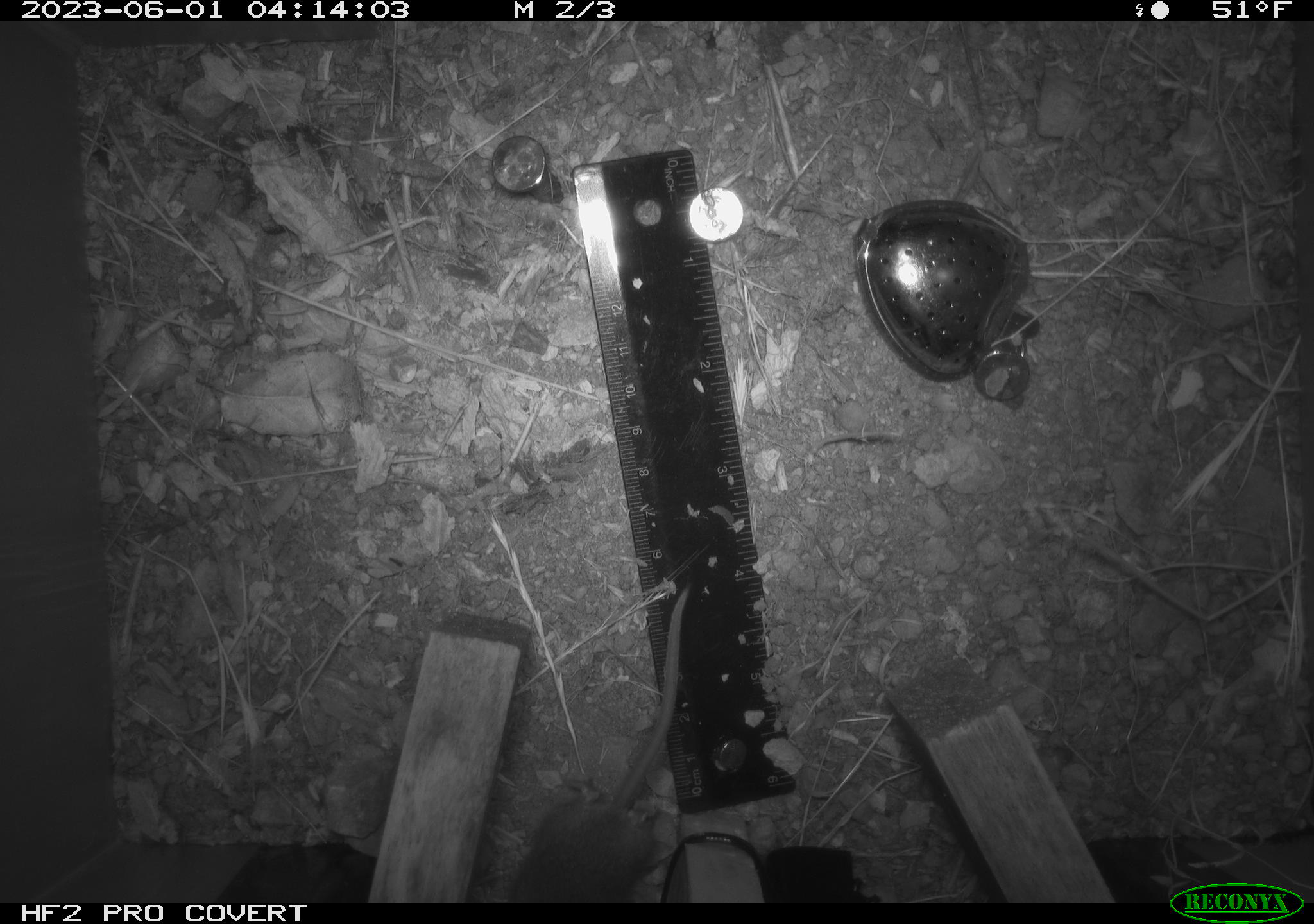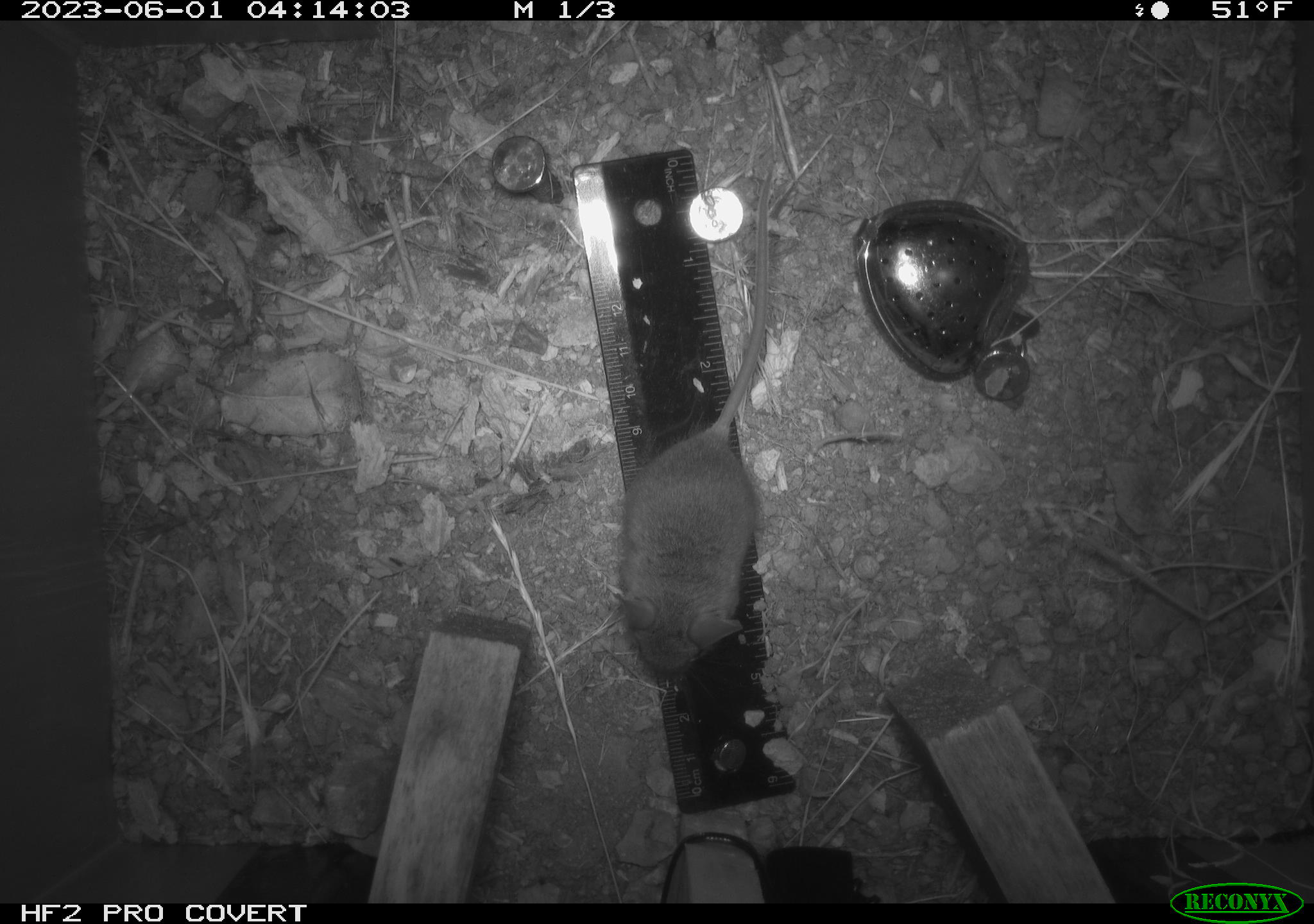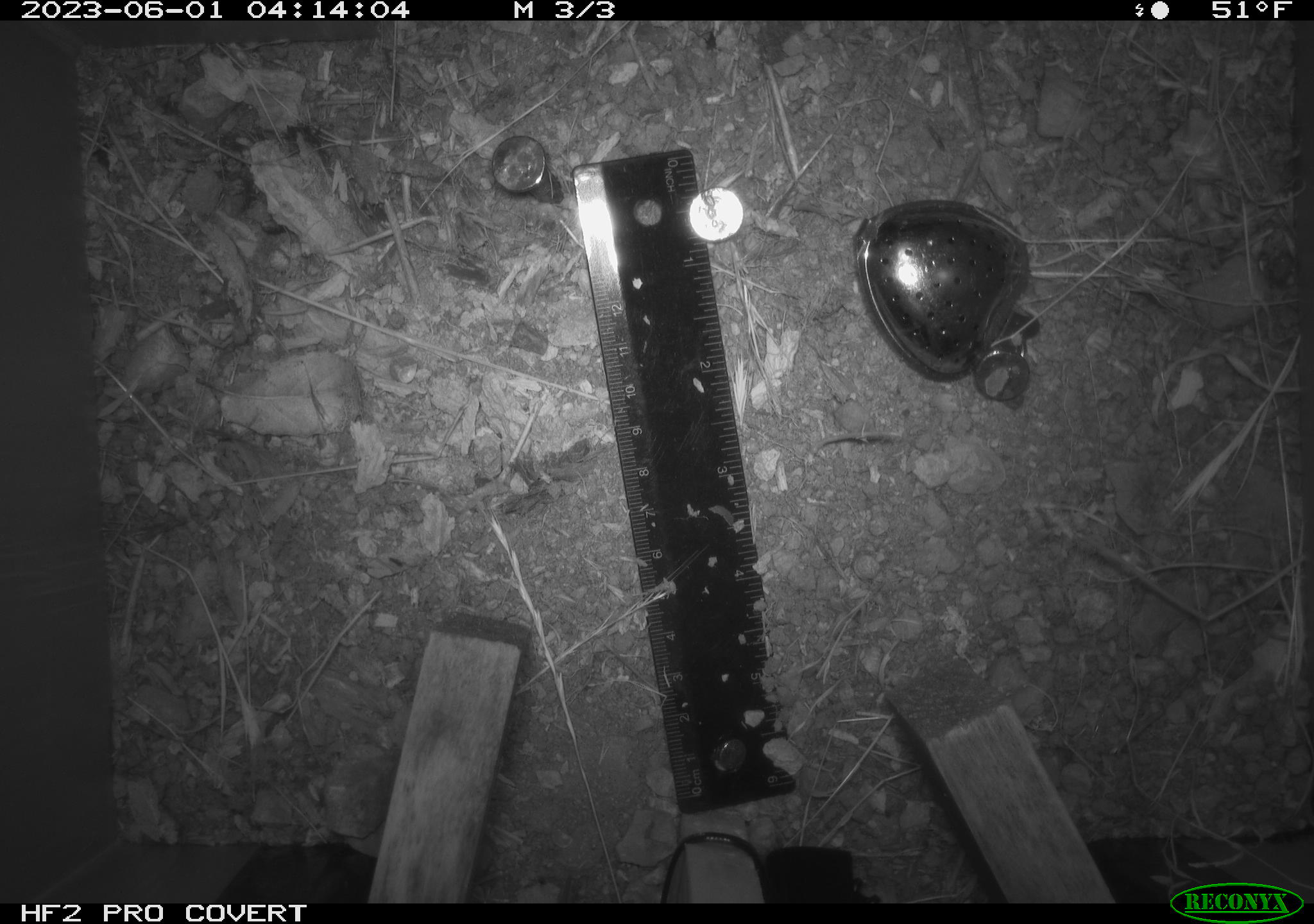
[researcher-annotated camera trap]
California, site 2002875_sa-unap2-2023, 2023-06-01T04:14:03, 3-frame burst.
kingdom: Animalia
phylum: Chordata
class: Mammalia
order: Rodentia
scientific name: Rodentia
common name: mouse species